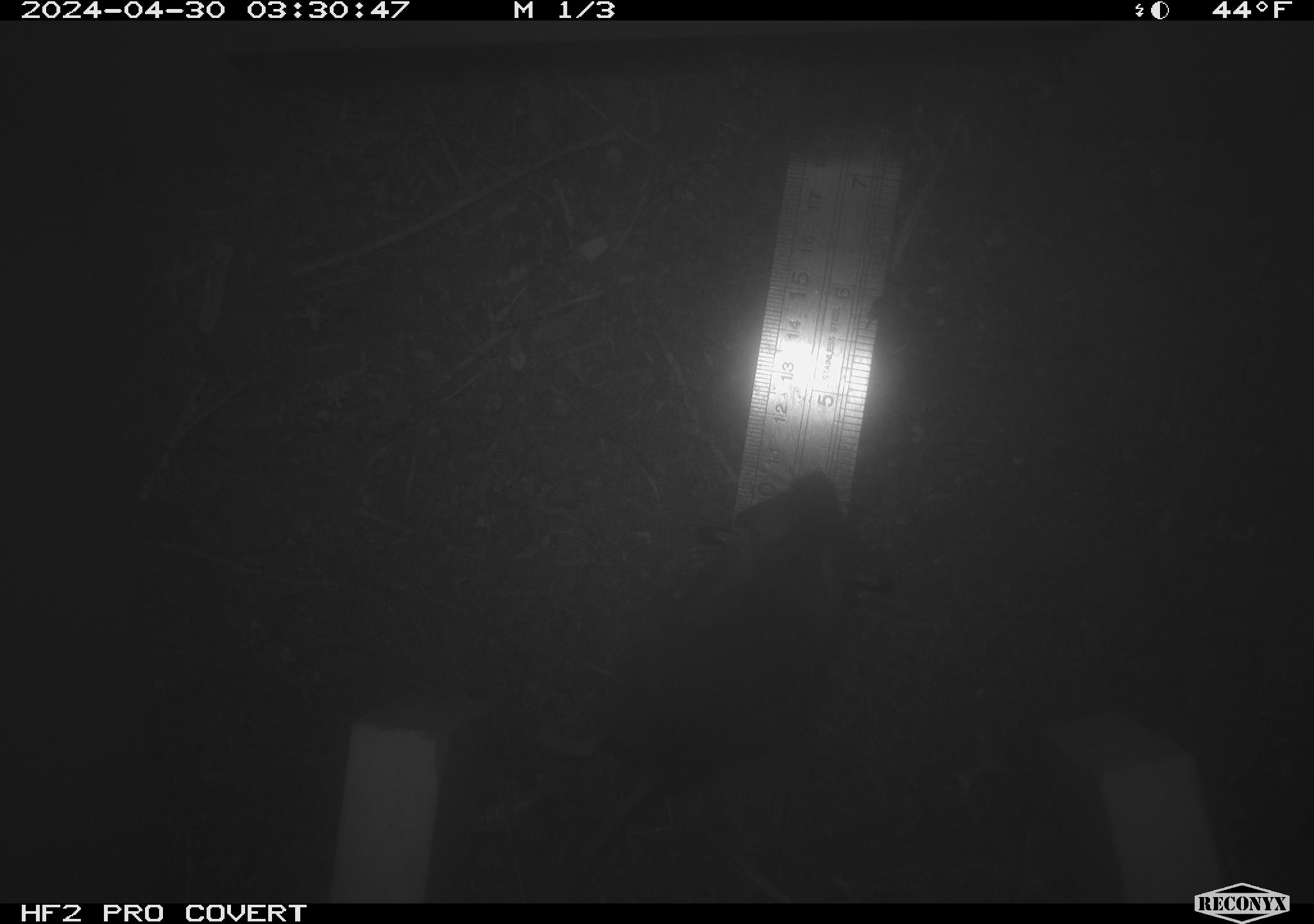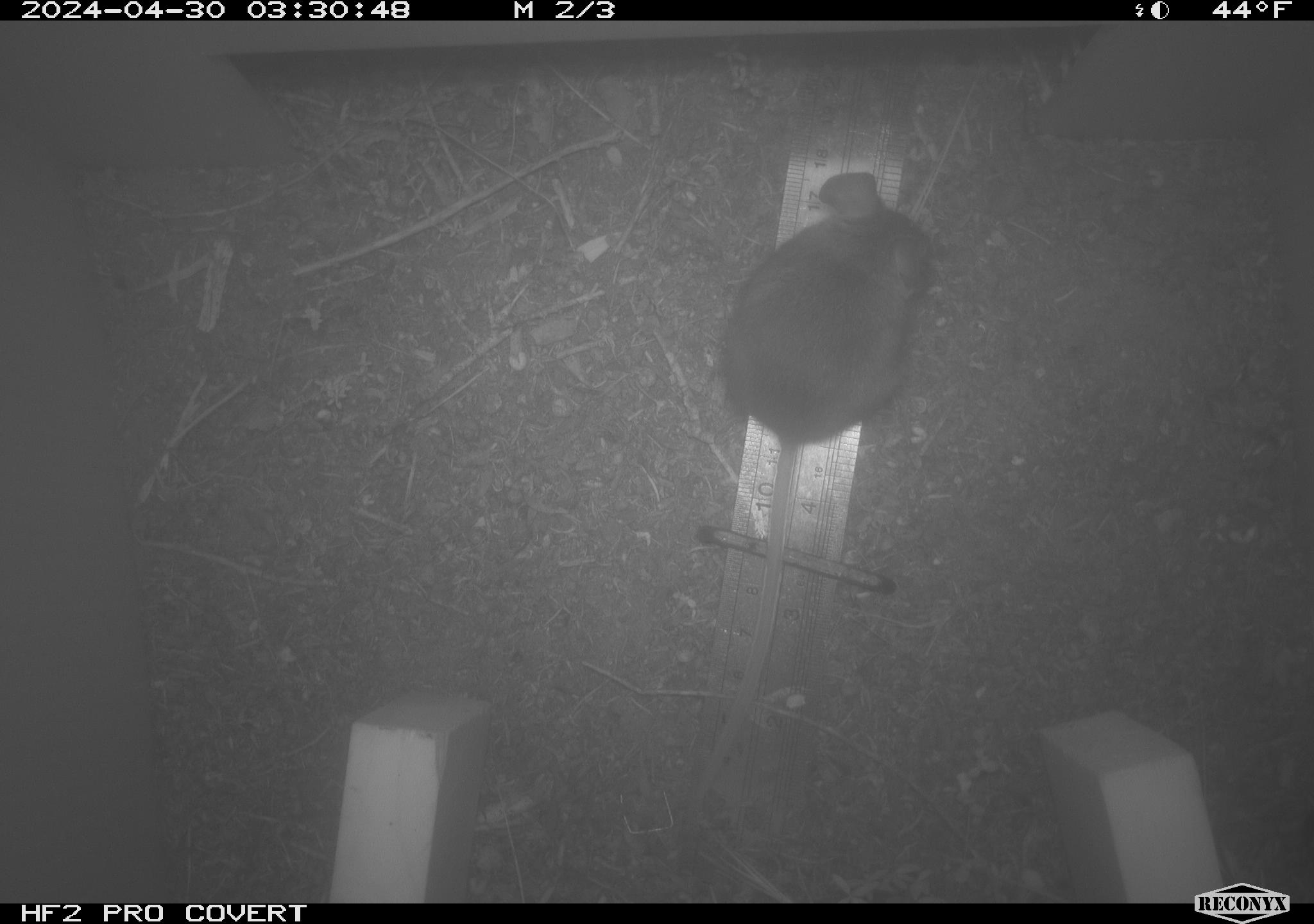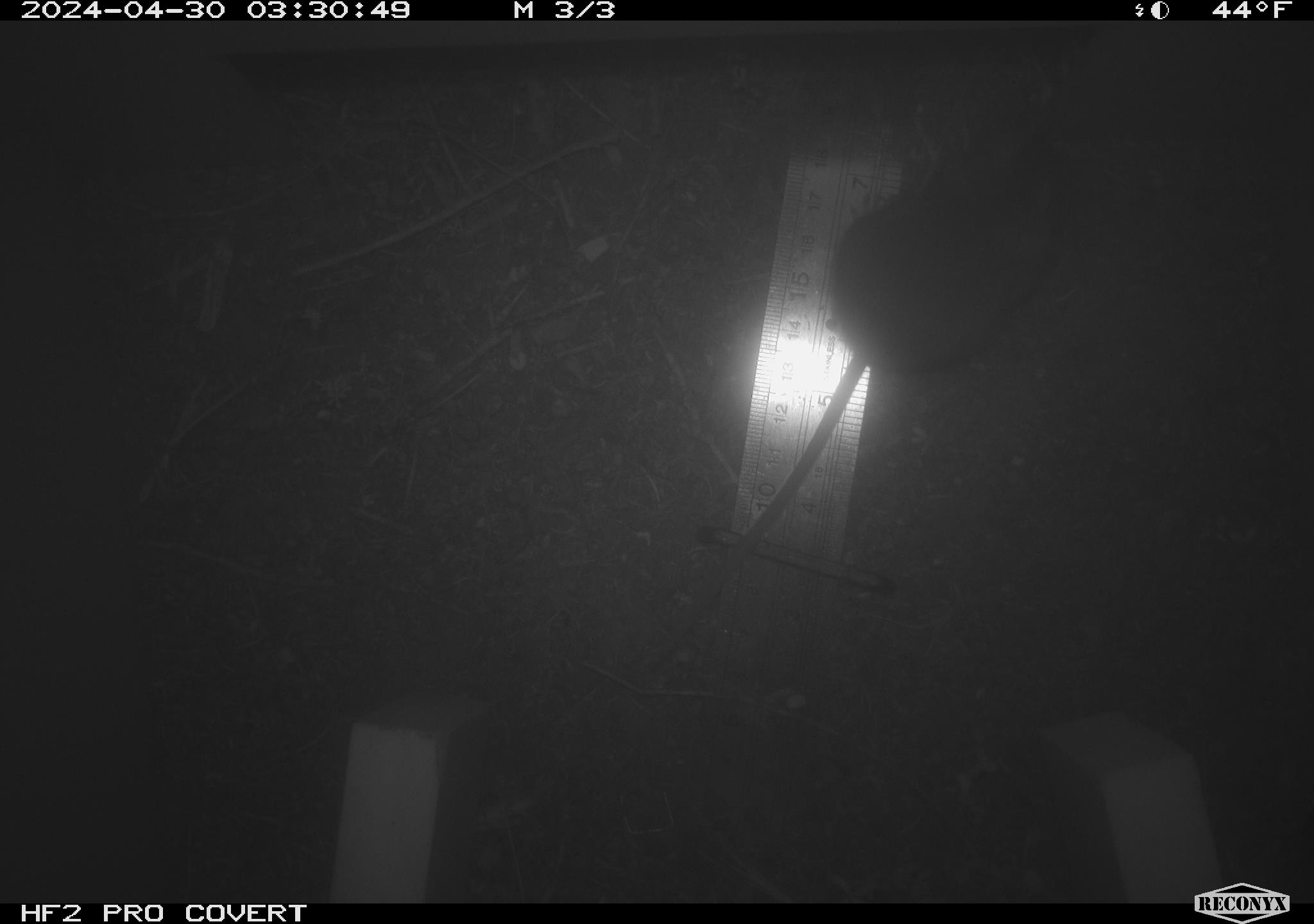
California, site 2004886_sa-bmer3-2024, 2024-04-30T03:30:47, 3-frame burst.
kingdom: Animalia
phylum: Chordata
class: Mammalia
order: Rodentia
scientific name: Rodentia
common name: mouse species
Mouse species (Rodentia).